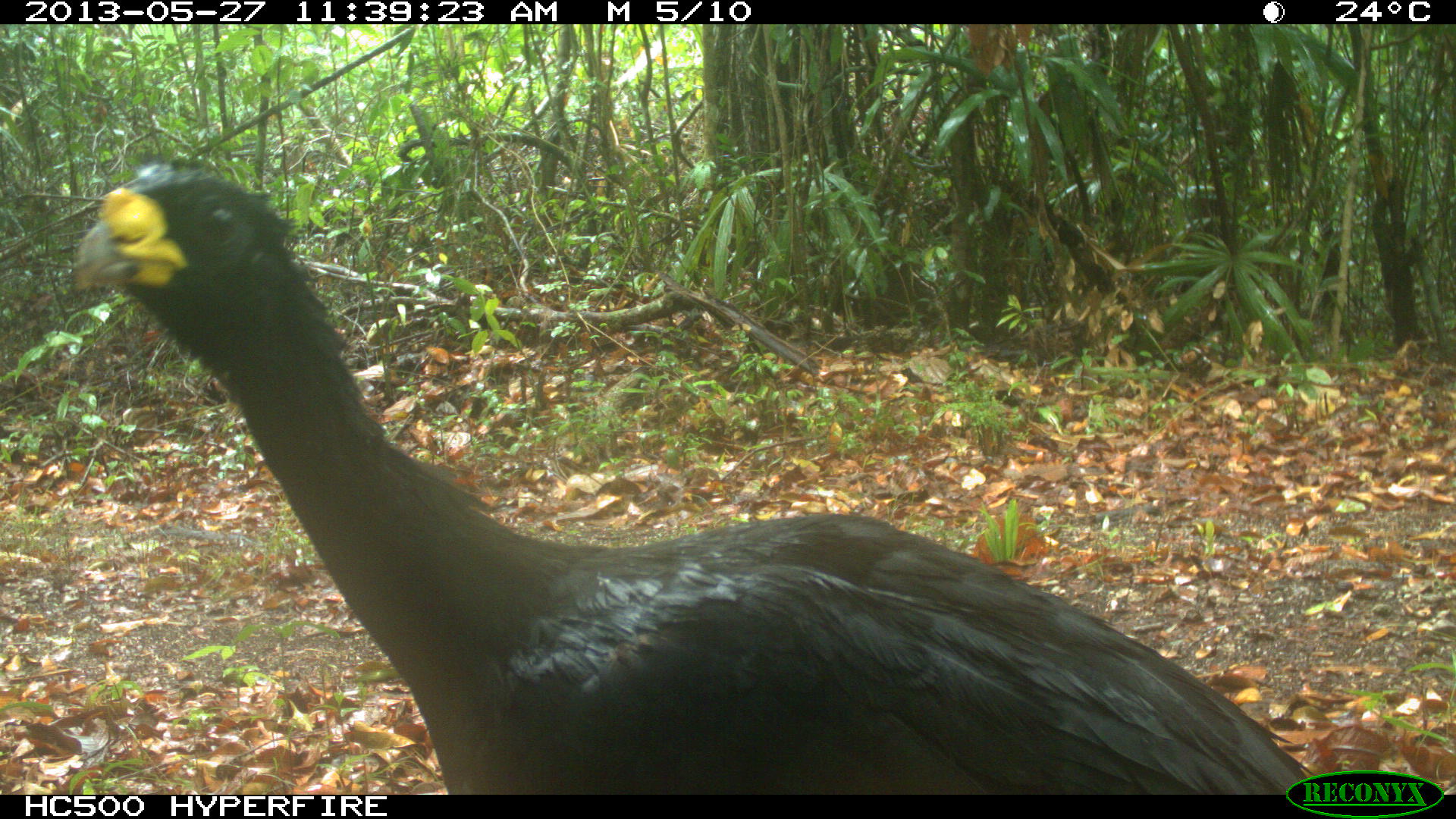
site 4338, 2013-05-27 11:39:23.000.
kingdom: Animalia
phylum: Chordata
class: Aves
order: Galliformes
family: Cracidae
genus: Crax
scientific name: Crax rubra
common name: great curassow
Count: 1.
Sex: male.